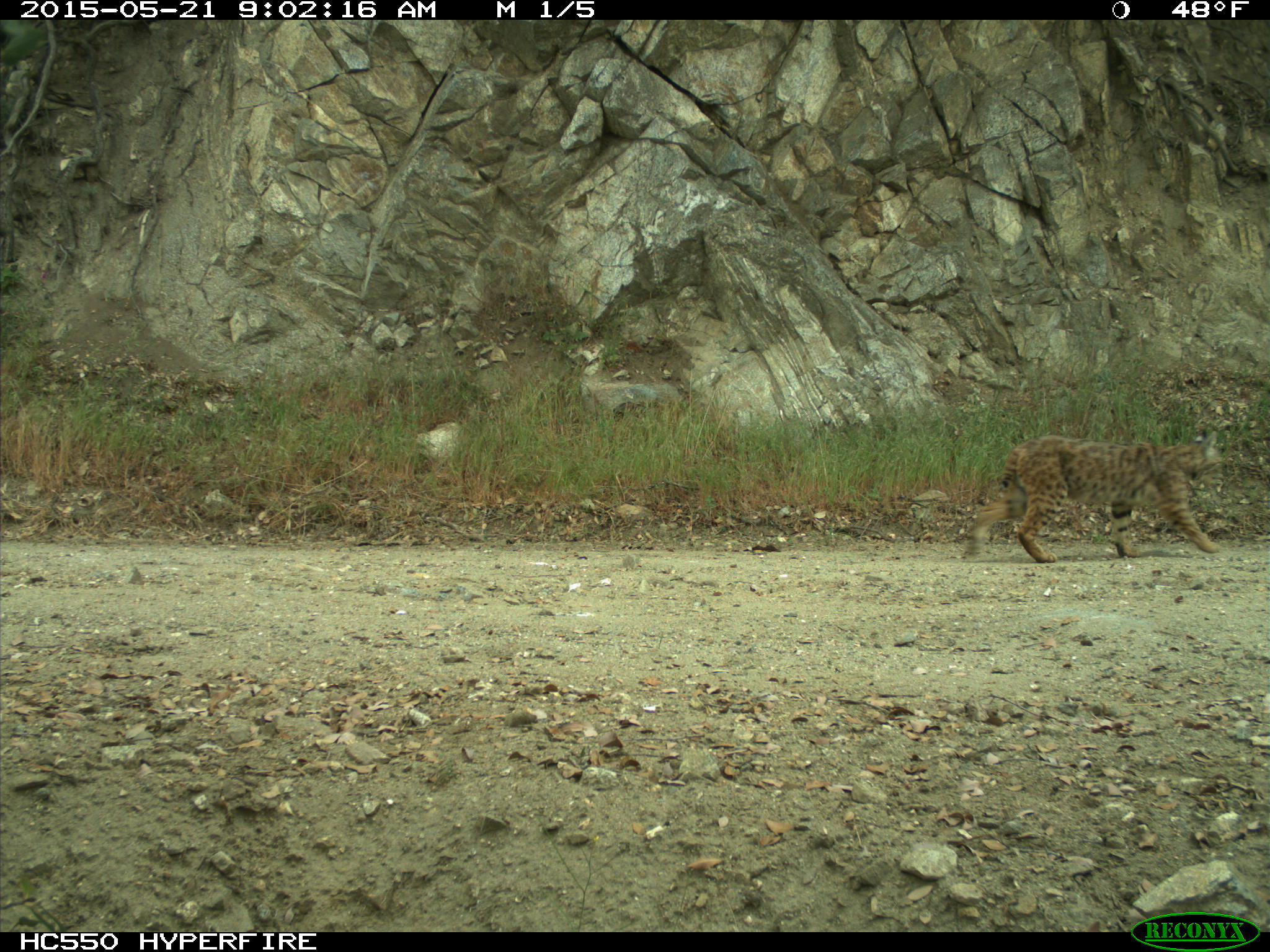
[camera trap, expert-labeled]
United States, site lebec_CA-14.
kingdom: Animalia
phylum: Chordata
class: Mammalia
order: Carnivora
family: Felidae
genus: Lynx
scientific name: Lynx rufus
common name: bobcat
Lynx rufus (bobcat).